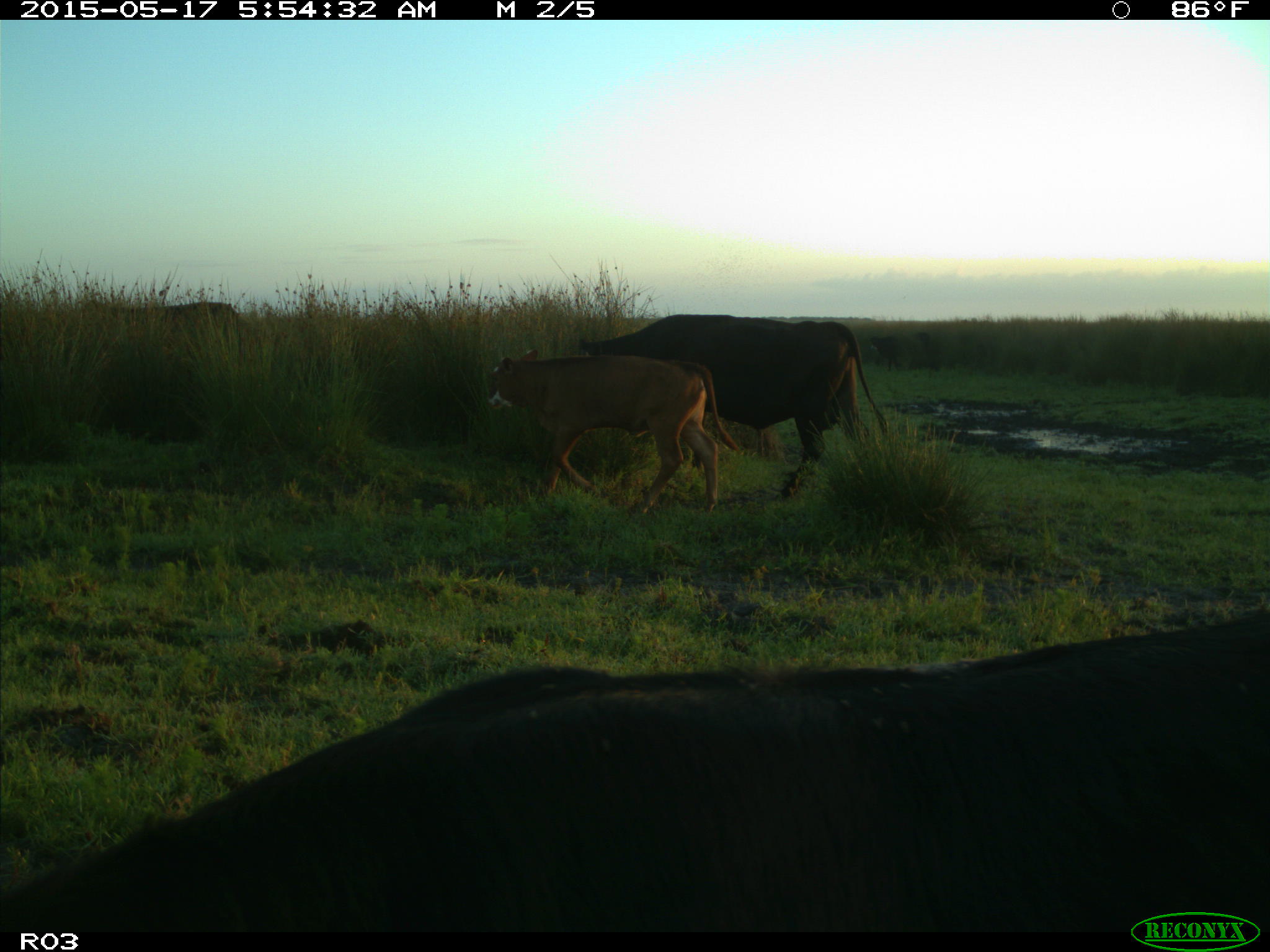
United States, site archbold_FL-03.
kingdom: Animalia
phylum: Chordata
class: Mammalia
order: Artiodactyla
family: Bovidae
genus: Bos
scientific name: Bos taurus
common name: domestic cow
Bos taurus (domestic cow).